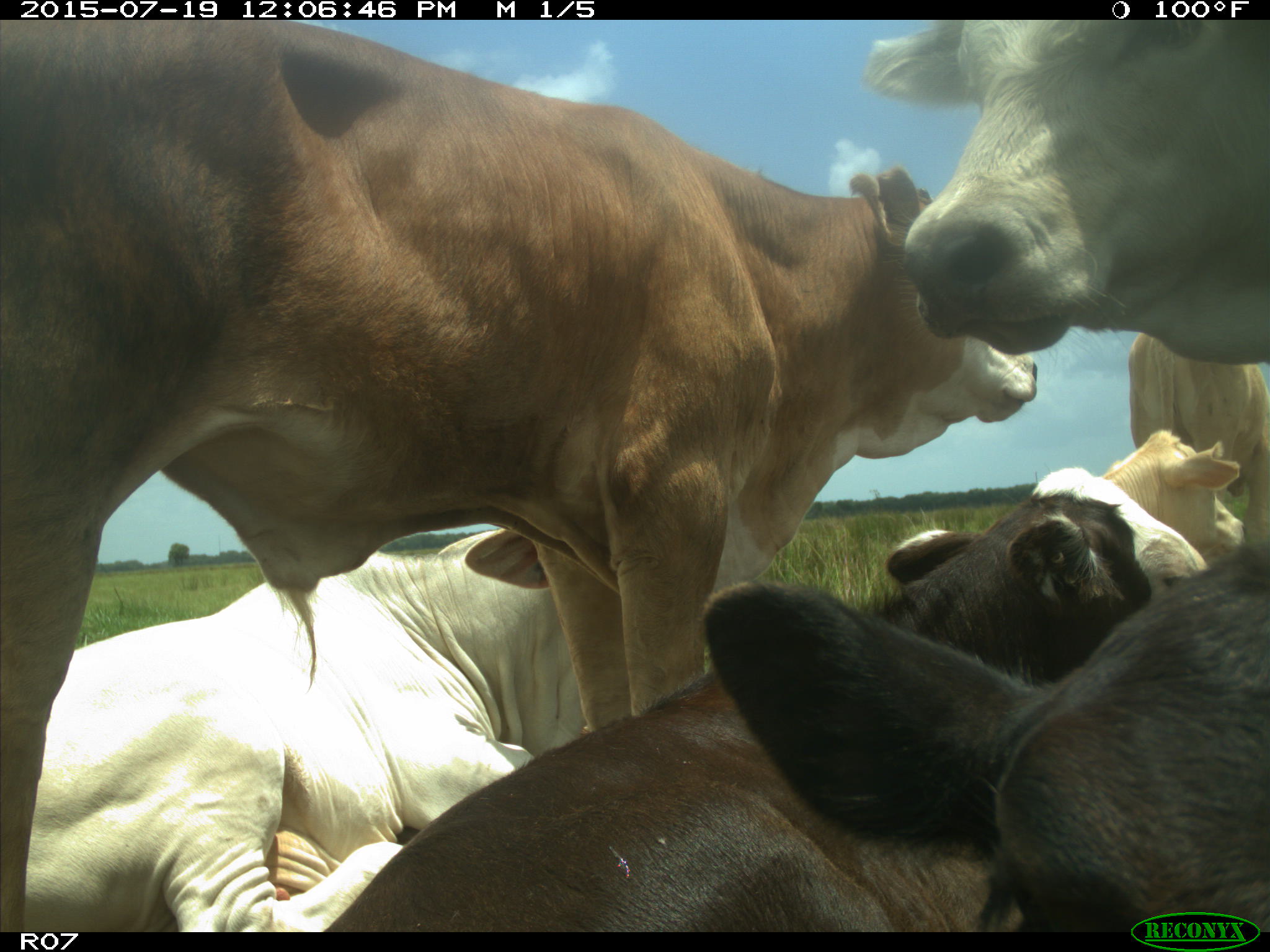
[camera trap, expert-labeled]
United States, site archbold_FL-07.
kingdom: Animalia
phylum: Chordata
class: Mammalia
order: Artiodactyla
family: Bovidae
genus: Bos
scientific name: Bos taurus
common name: domestic cow